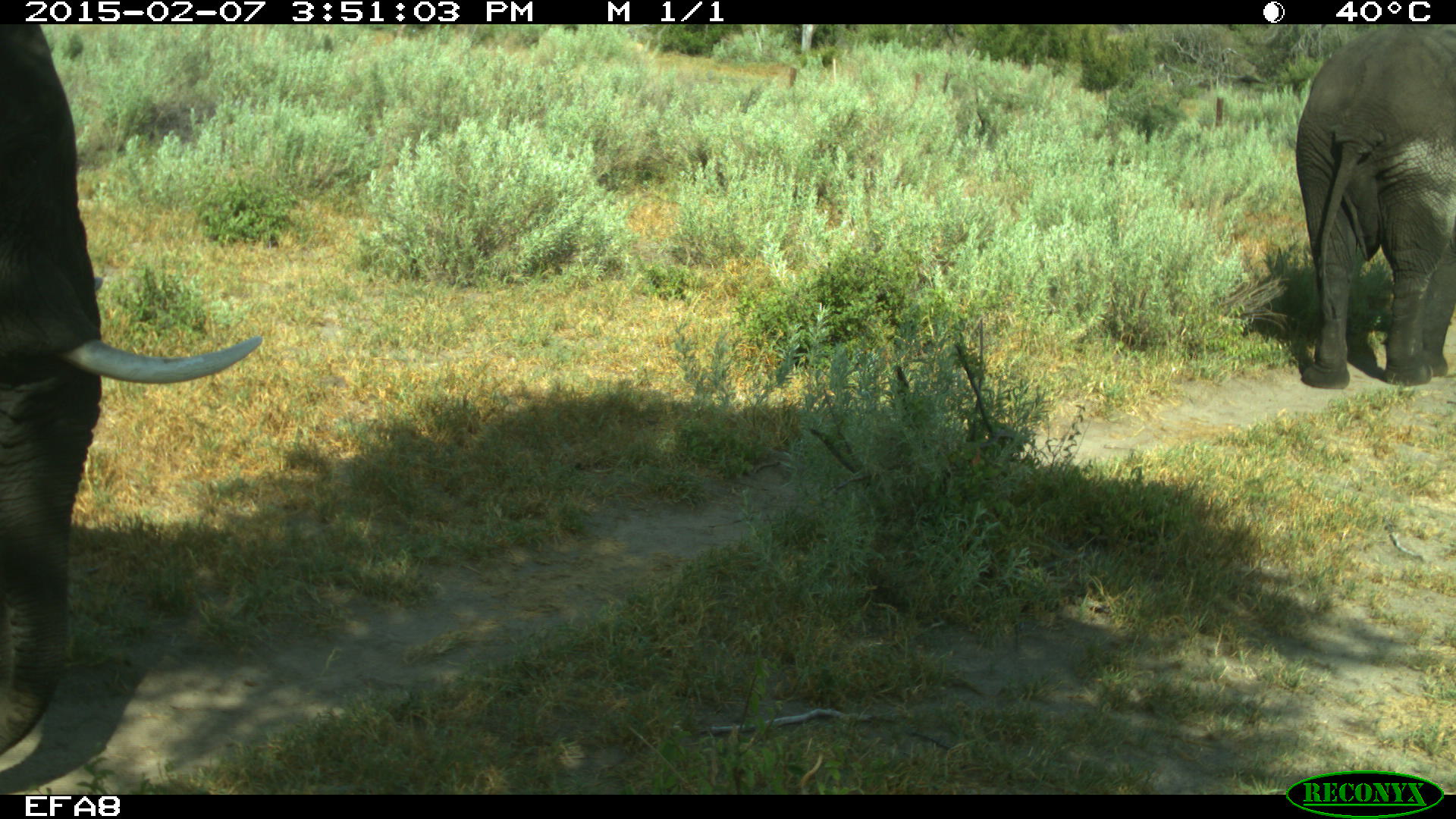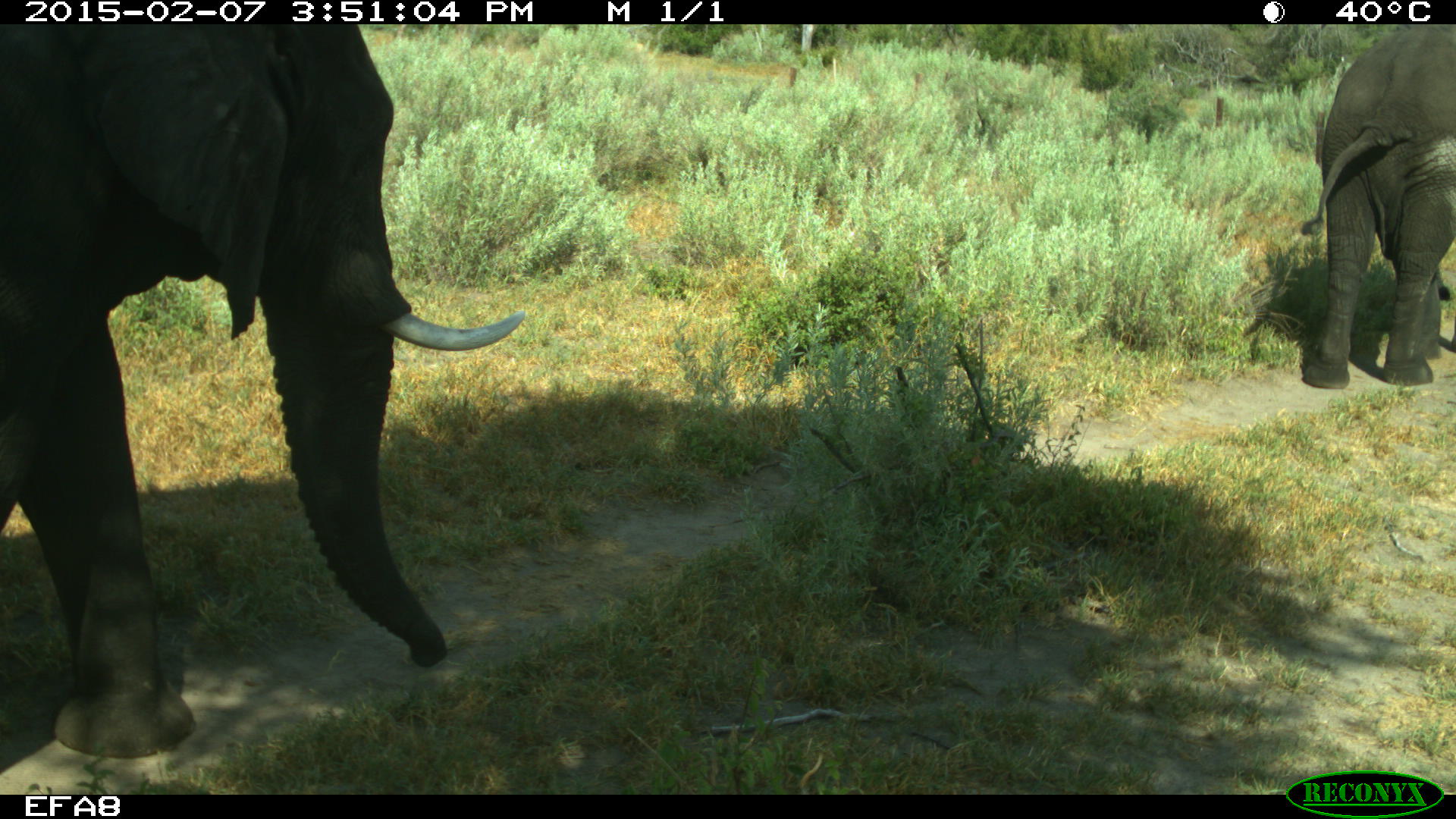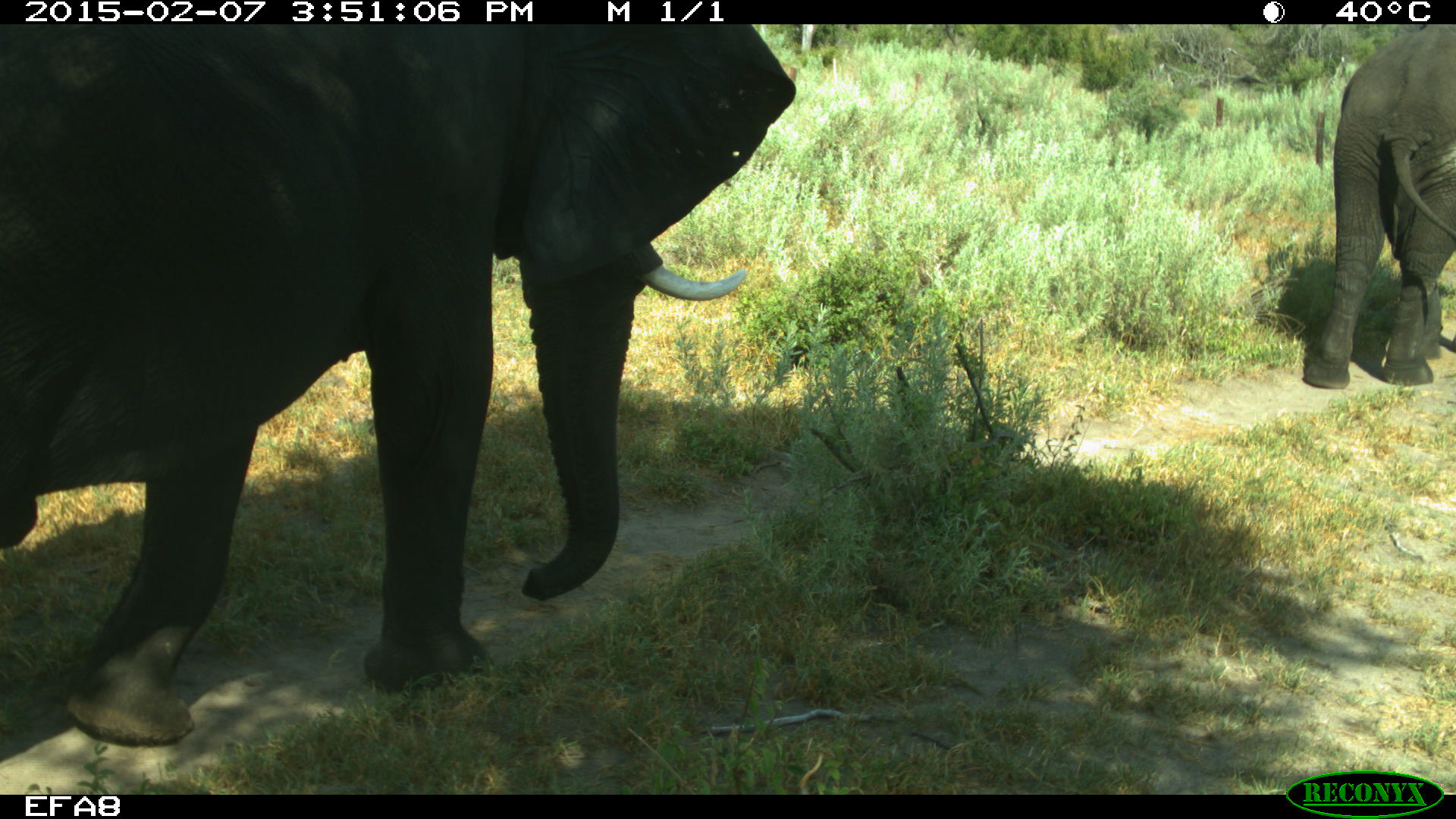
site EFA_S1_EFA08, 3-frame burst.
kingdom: Animalia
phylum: Chordata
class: Mammalia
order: Proboscidea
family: Elephantidae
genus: Loxodonta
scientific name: Loxodonta africana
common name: african bush elephant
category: elephant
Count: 2.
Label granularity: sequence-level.